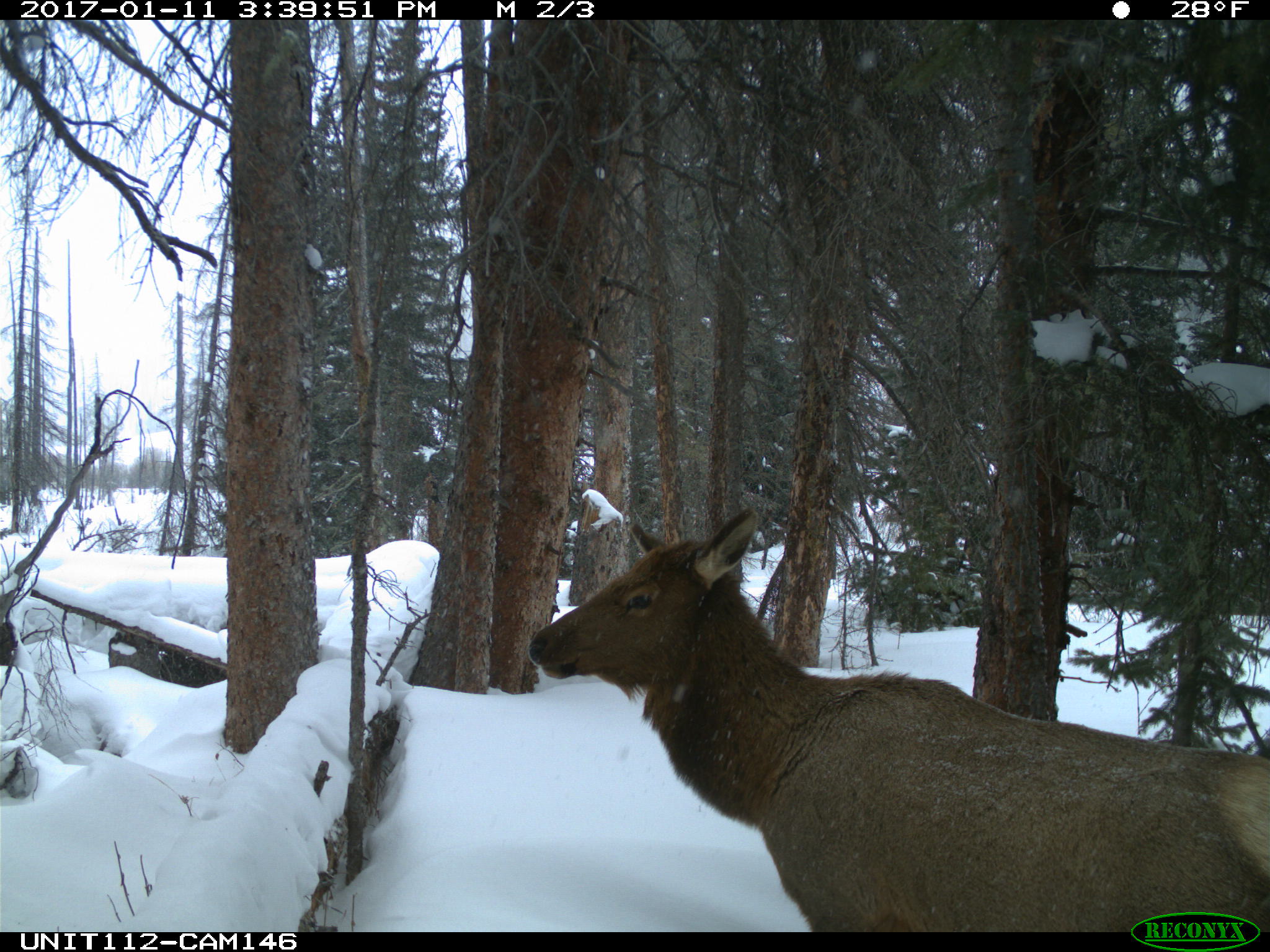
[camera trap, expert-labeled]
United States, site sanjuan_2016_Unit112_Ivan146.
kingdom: Animalia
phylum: Chordata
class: Mammalia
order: Artiodactyla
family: Cervidae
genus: Cervus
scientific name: Cervus elaphus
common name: red deer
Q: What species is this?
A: Cervus elaphus (red deer).